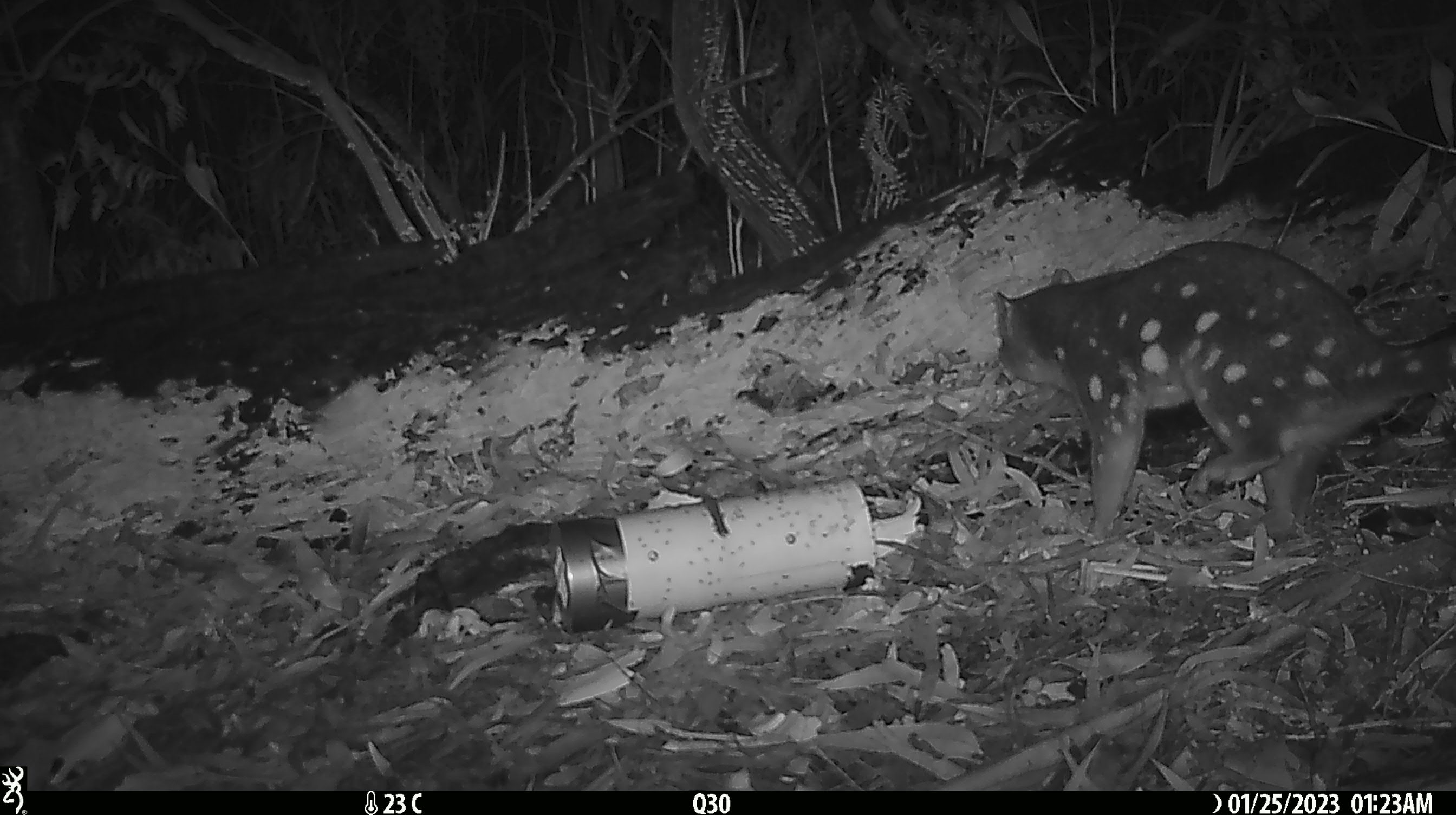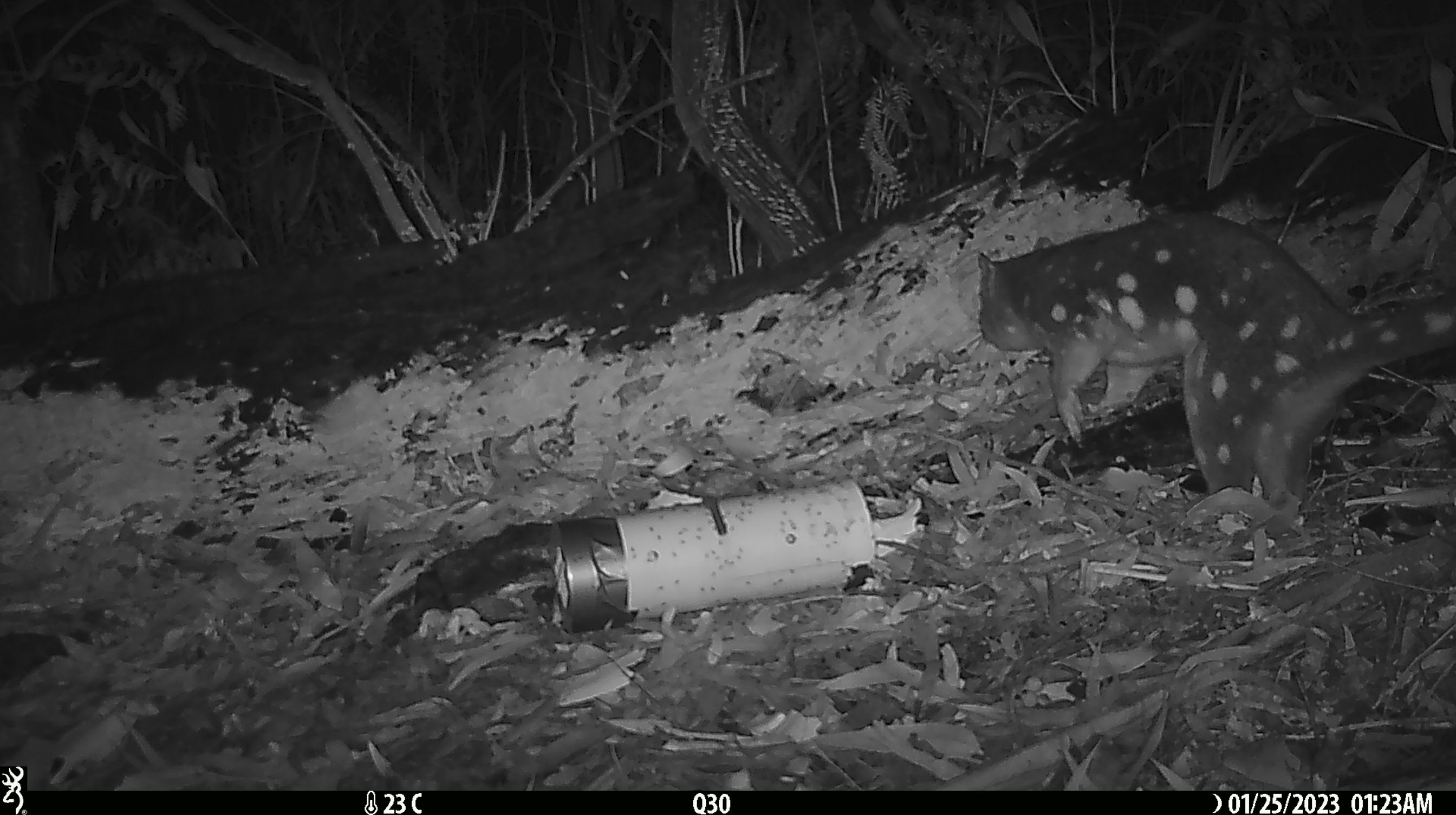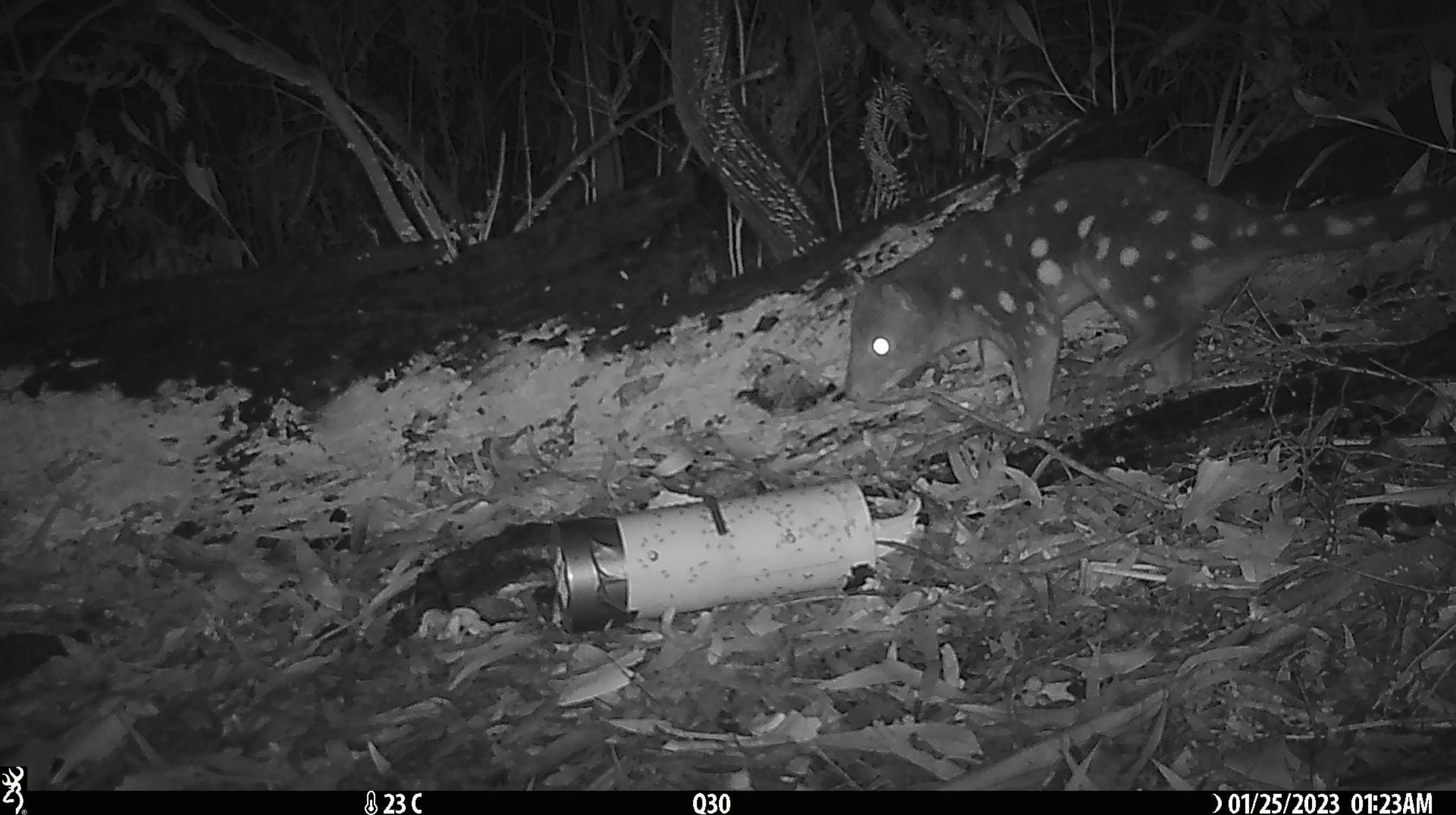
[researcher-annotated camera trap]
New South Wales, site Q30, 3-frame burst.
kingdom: Animalia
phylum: Chordata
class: Mammalia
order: Dasyuromorphia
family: Dasyuridae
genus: Dasyurus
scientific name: Dasyurus maculatus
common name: spotted-tailed quoll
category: quoll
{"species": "quoll (spotted-tailed quoll) (Dasyurus maculatus)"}